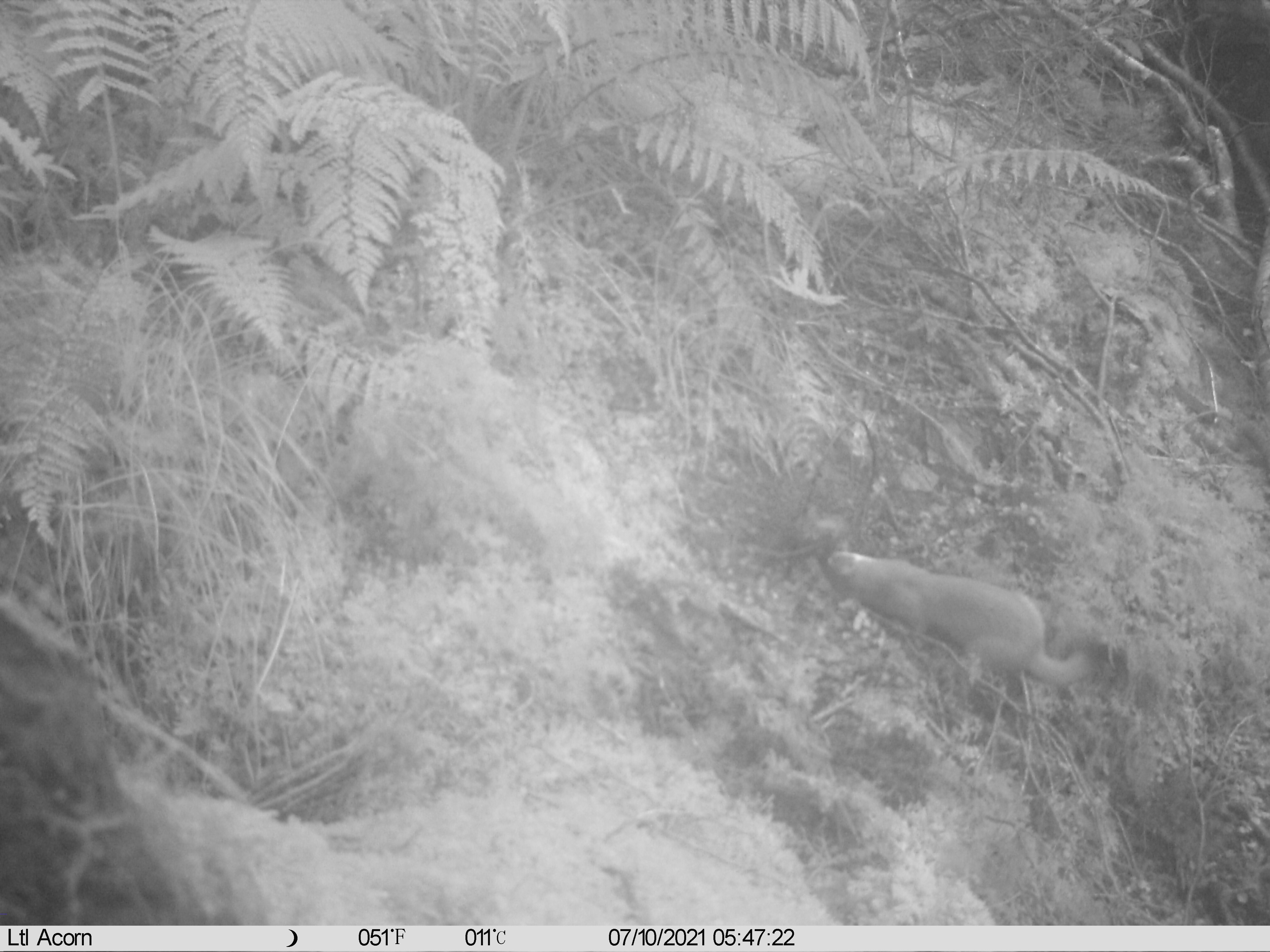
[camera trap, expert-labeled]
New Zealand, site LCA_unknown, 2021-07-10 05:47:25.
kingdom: Animalia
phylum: Chordata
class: Mammalia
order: Carnivora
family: Mustelidae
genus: Mustela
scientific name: Mustela erminea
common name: stoat